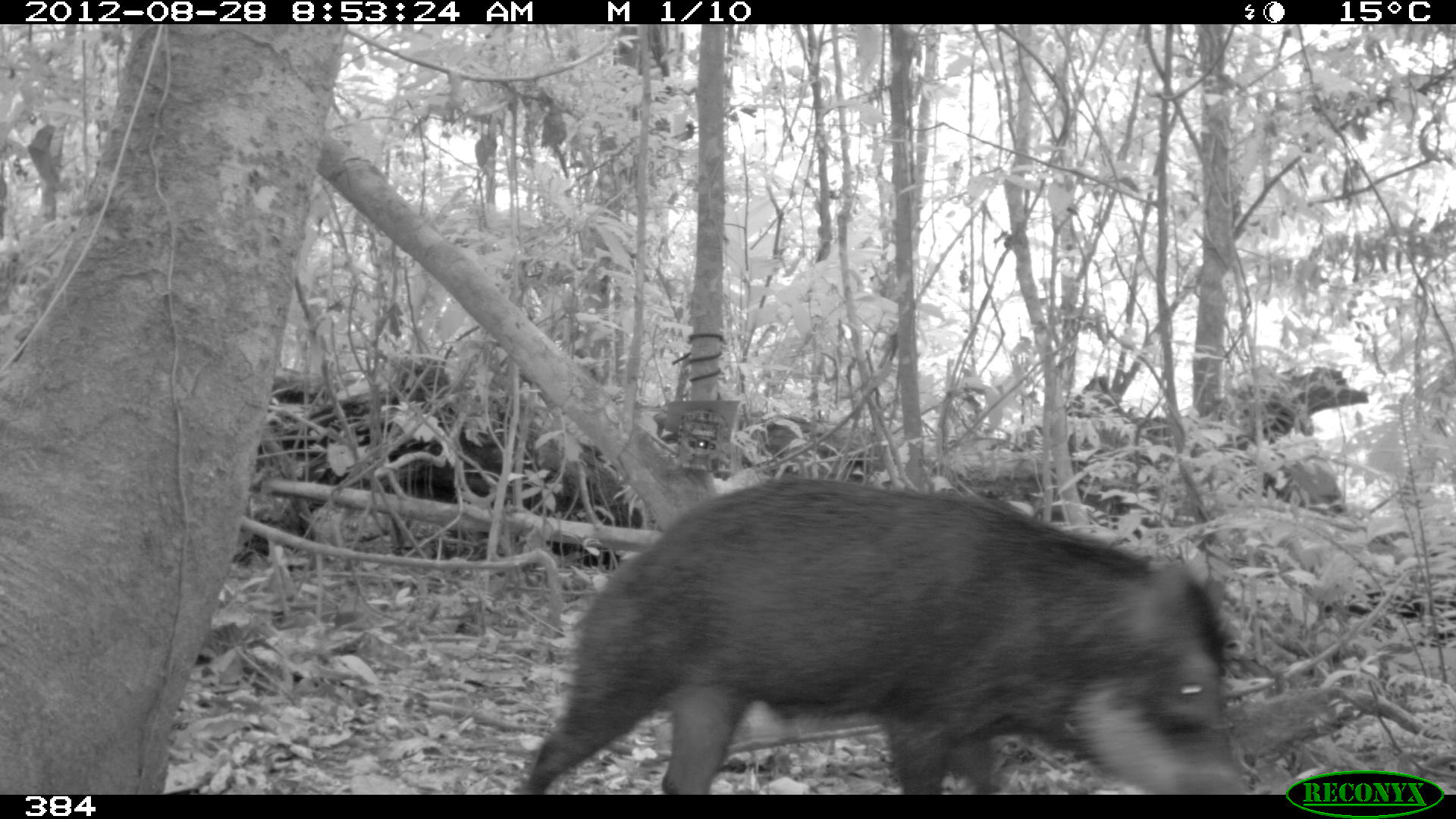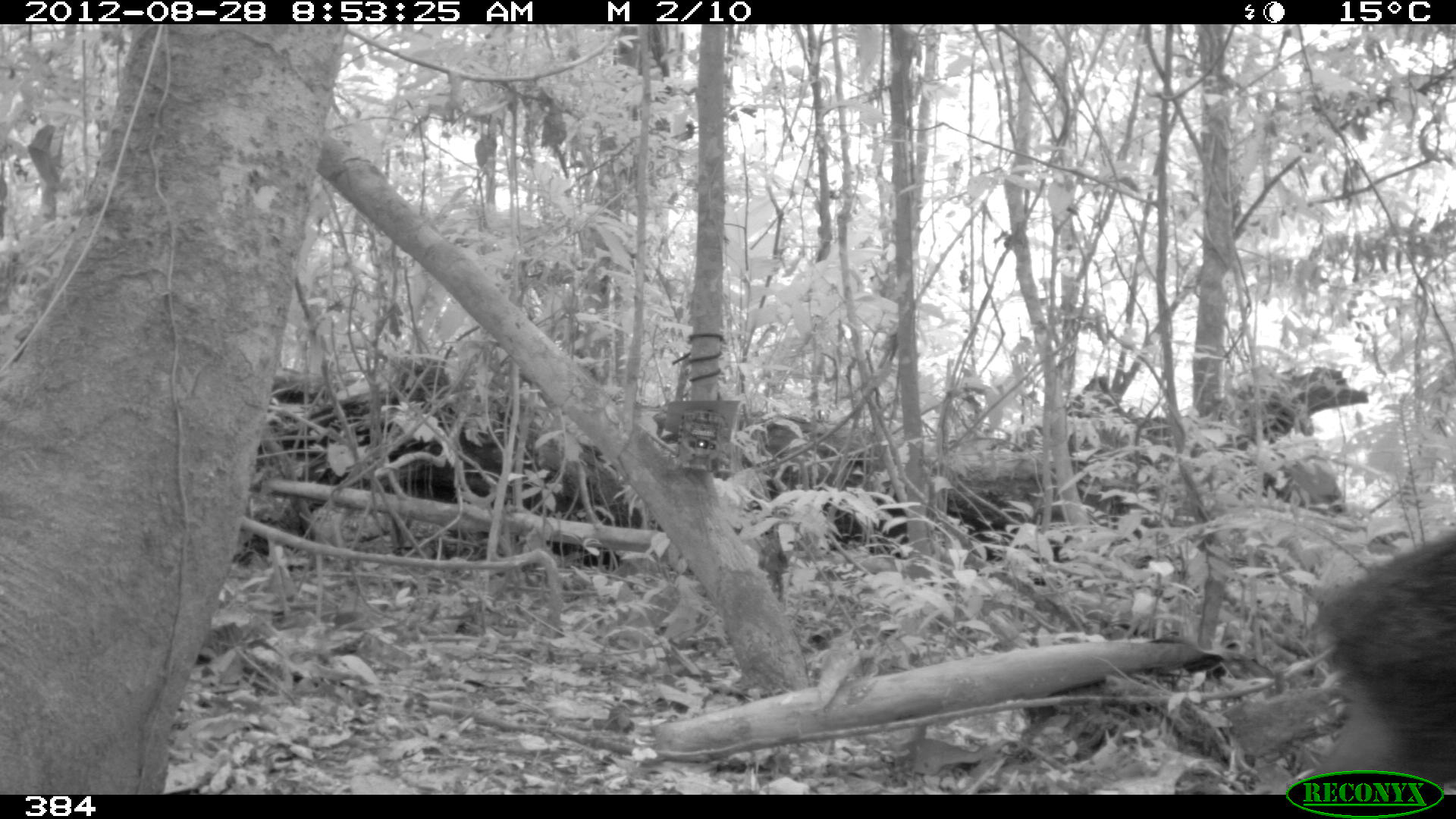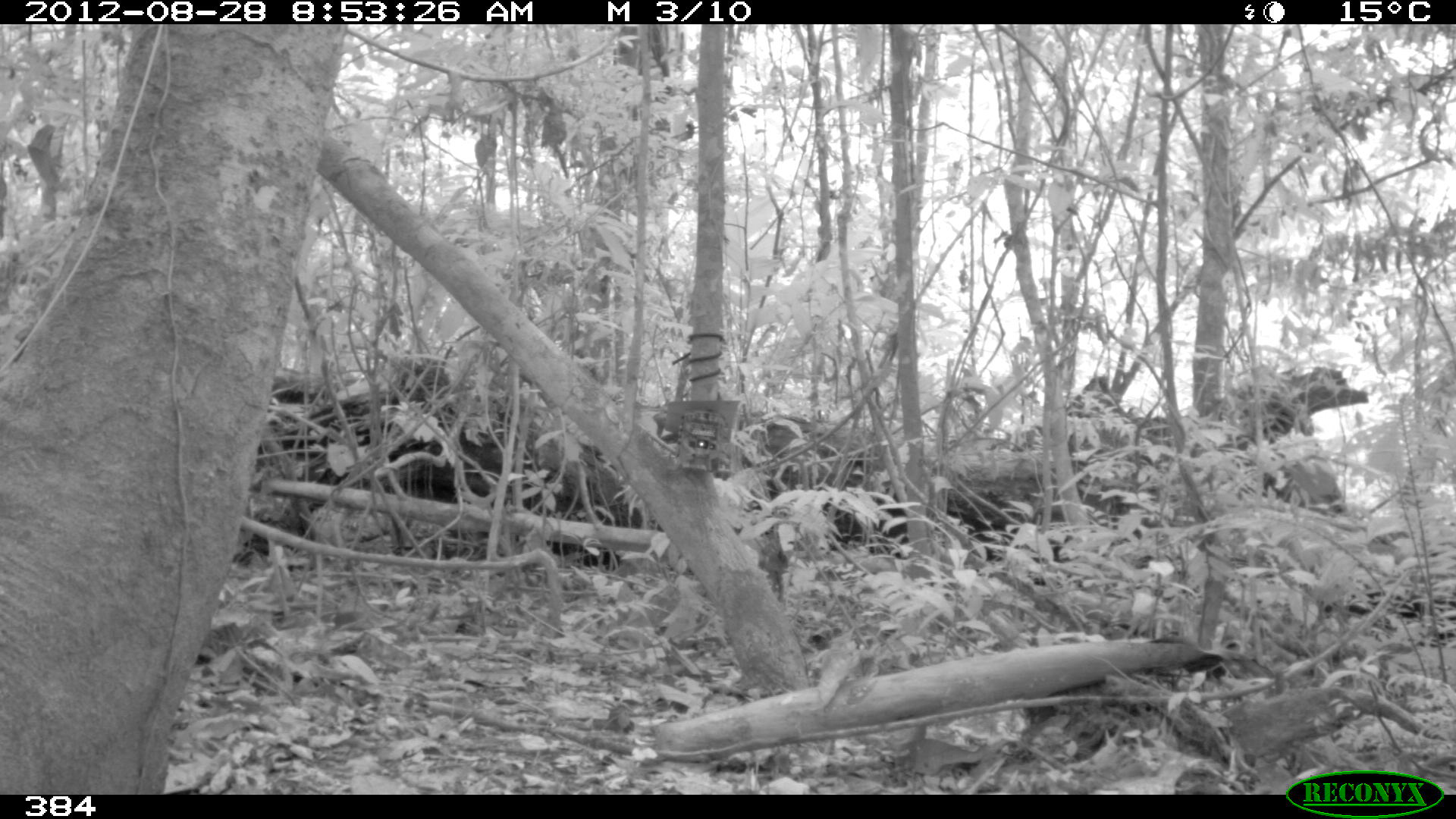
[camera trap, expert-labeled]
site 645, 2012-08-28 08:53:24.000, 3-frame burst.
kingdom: Animalia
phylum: Chordata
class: Mammalia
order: Artiodactyla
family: Tayassuidae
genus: Tayassu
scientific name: Tayassu pecari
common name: white-lipped peccary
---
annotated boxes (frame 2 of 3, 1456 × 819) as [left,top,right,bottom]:
tayassu pecari: [1286,530,1456,794]